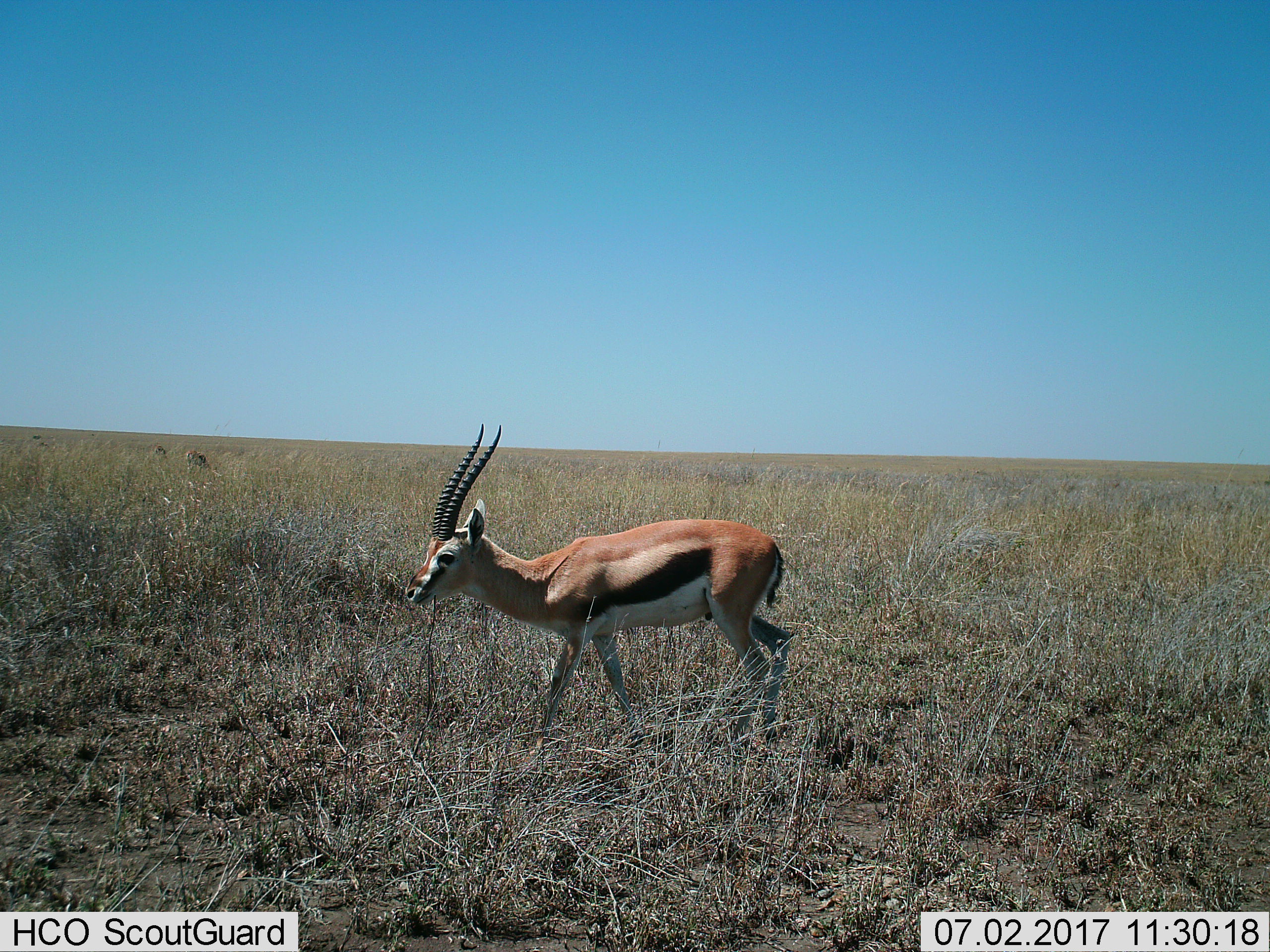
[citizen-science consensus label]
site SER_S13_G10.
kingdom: Animalia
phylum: Chordata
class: Mammalia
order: Artiodactyla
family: Bovidae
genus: Eudorcas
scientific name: Eudorcas thomsonii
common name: thomson's gazelle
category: gazellethomsons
Gazellethomsons (thomson's gazelle) (Eudorcas thomsonii), count 3. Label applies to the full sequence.